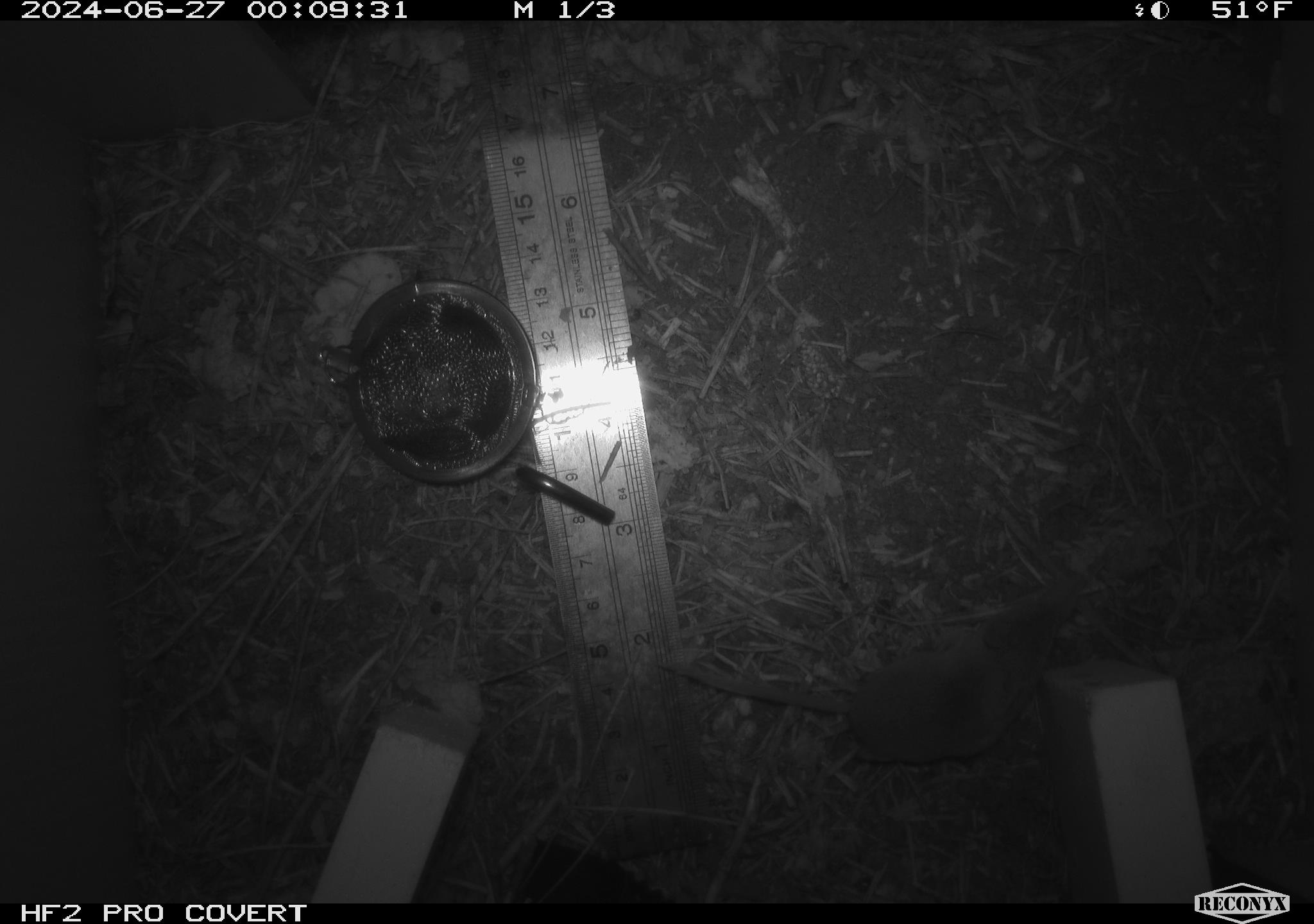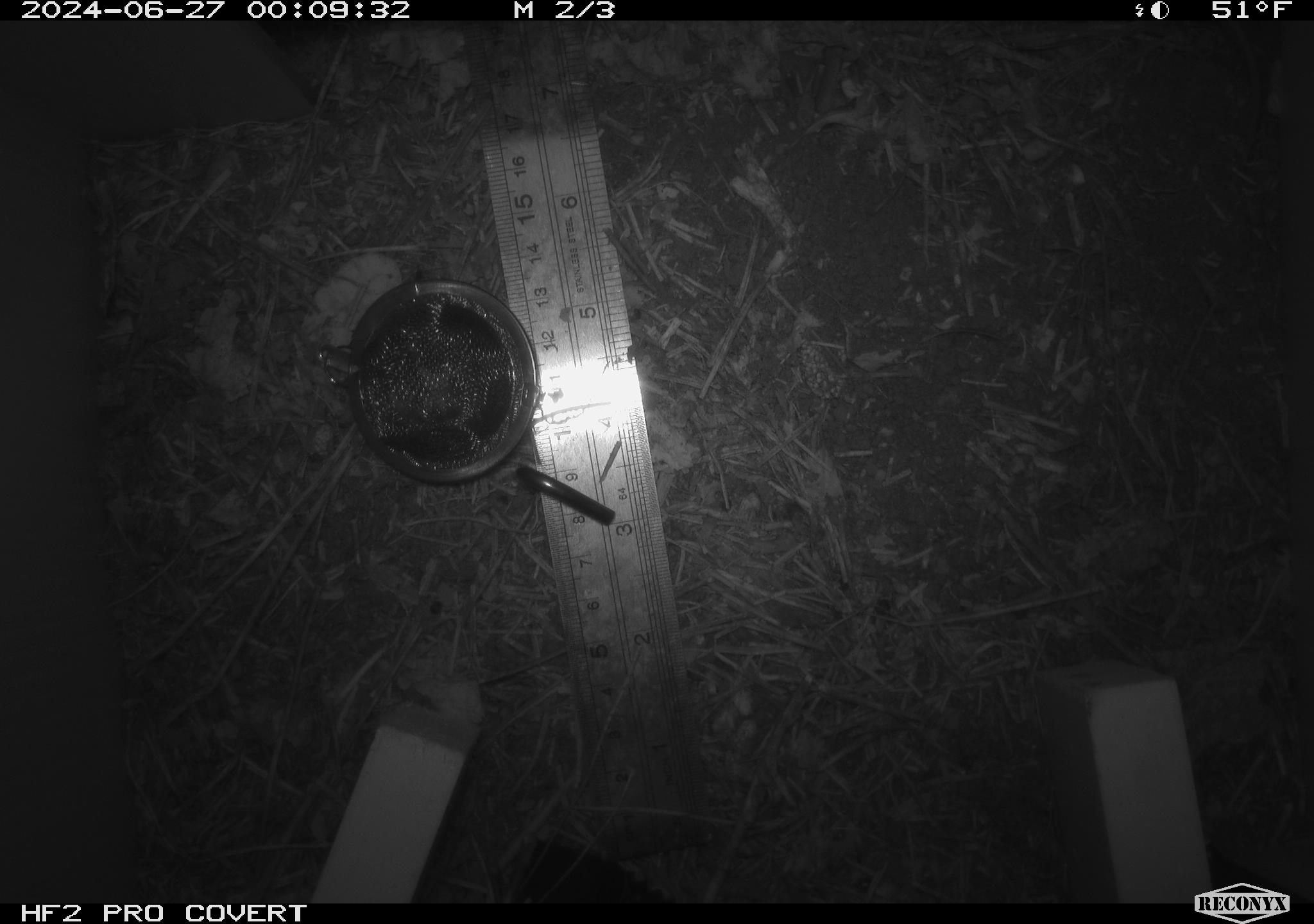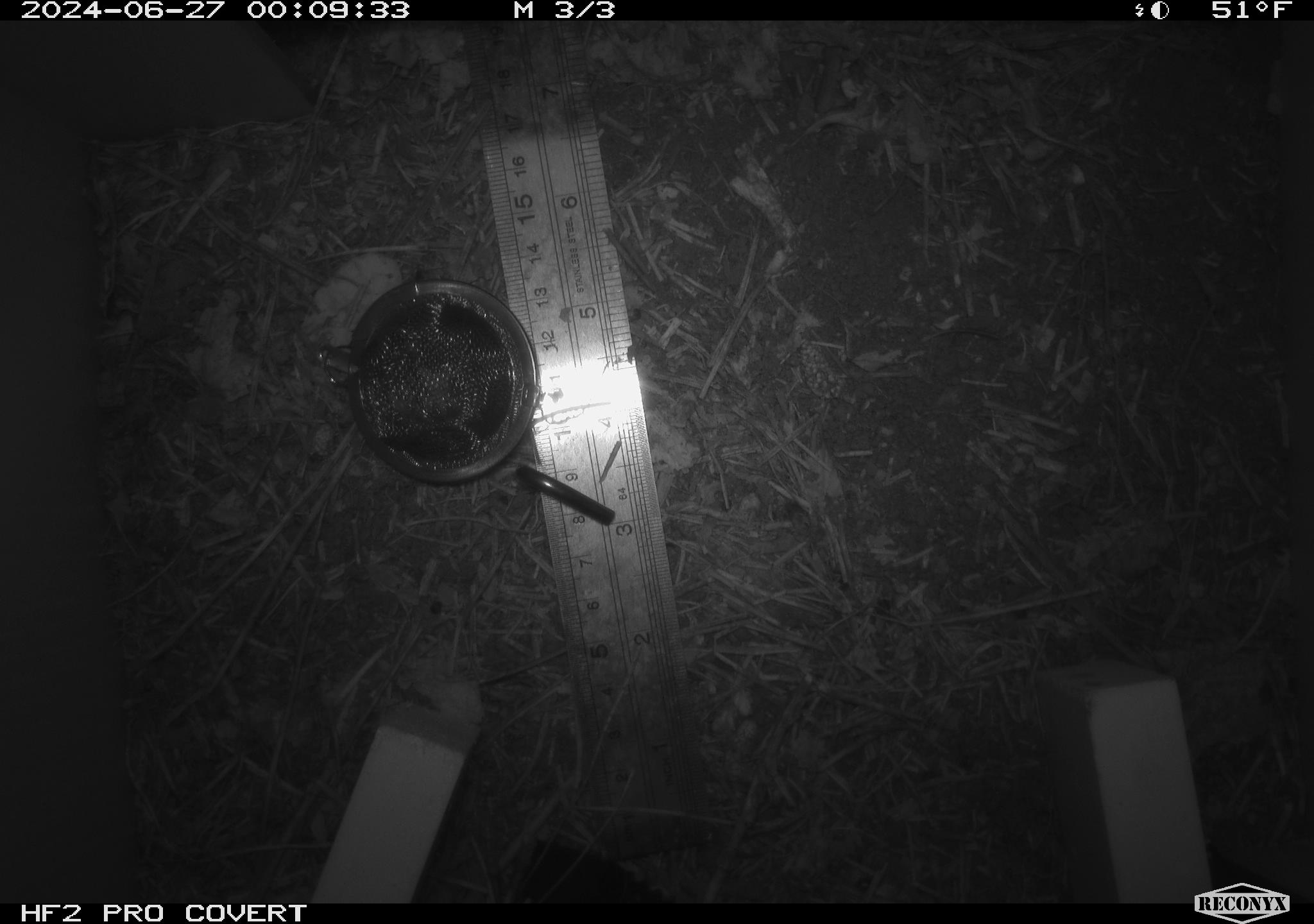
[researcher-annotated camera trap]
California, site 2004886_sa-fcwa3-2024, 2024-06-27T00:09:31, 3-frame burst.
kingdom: Animalia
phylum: Chordata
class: Mammalia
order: Eulipotyphla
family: Soricidae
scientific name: Soricidae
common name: shrews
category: soricidae family